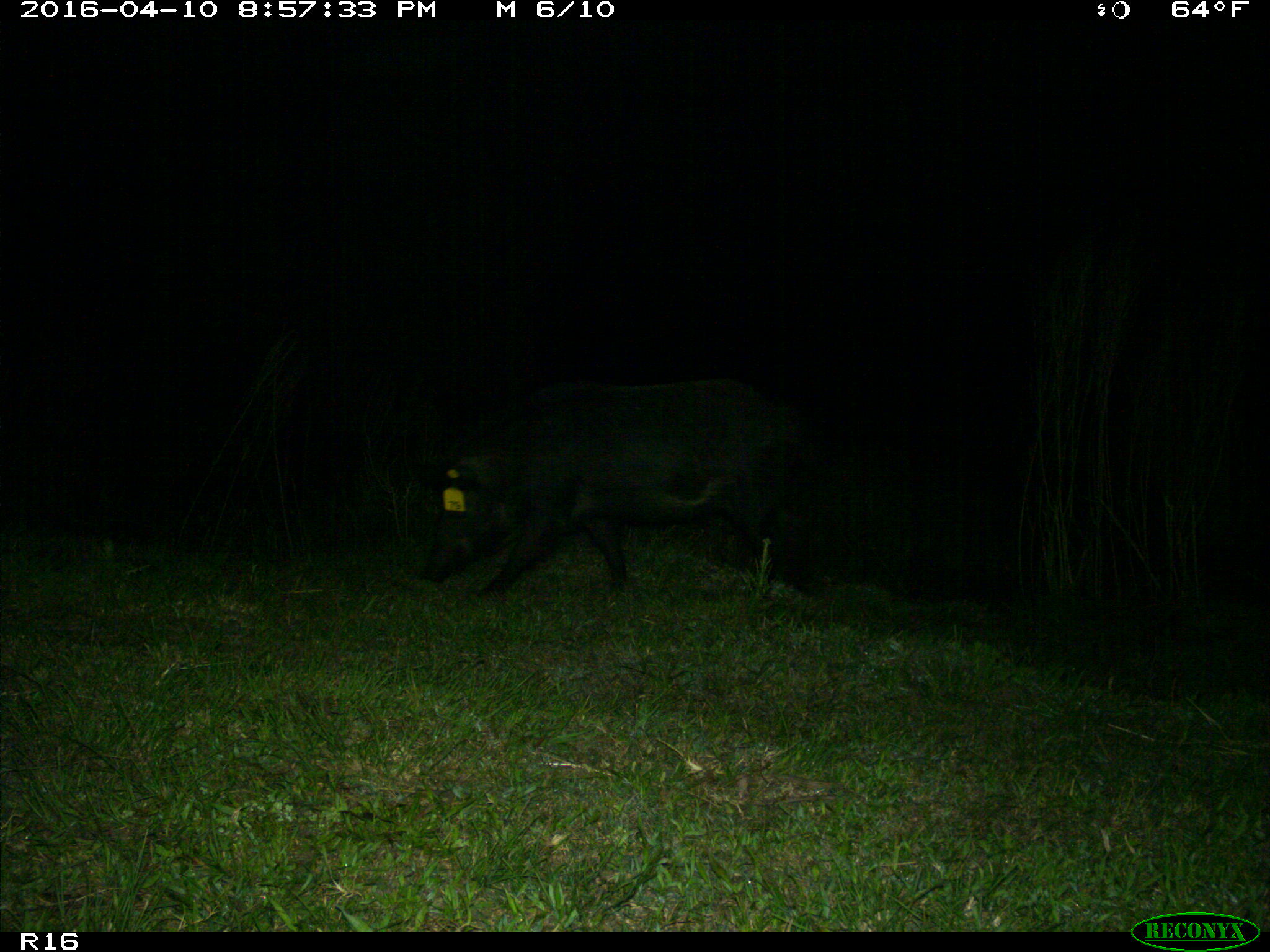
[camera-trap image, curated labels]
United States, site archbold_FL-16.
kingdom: Animalia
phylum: Chordata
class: Mammalia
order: Artiodactyla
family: Suidae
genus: Sus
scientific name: Sus scrofa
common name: wild boar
Sus scrofa (wild boar).